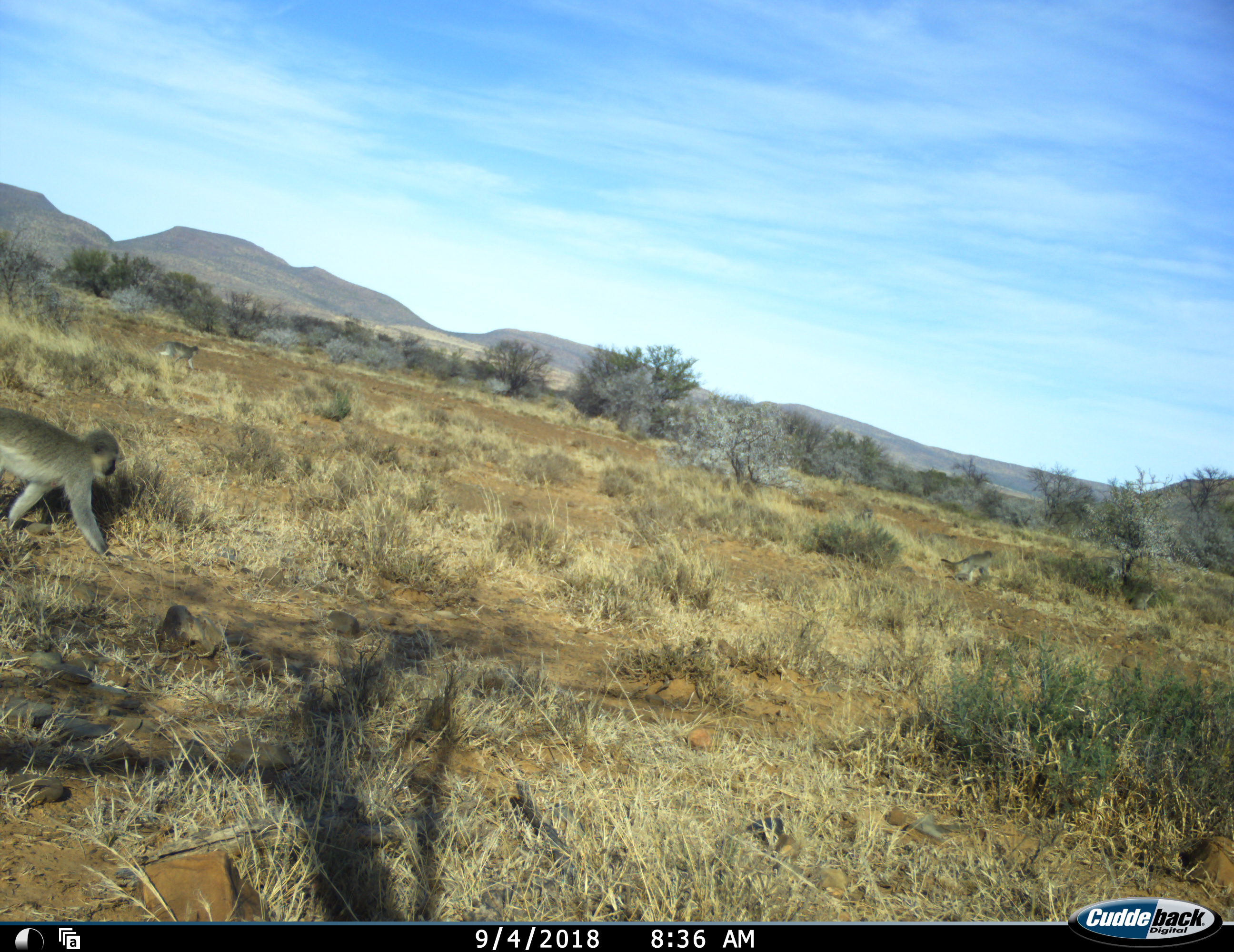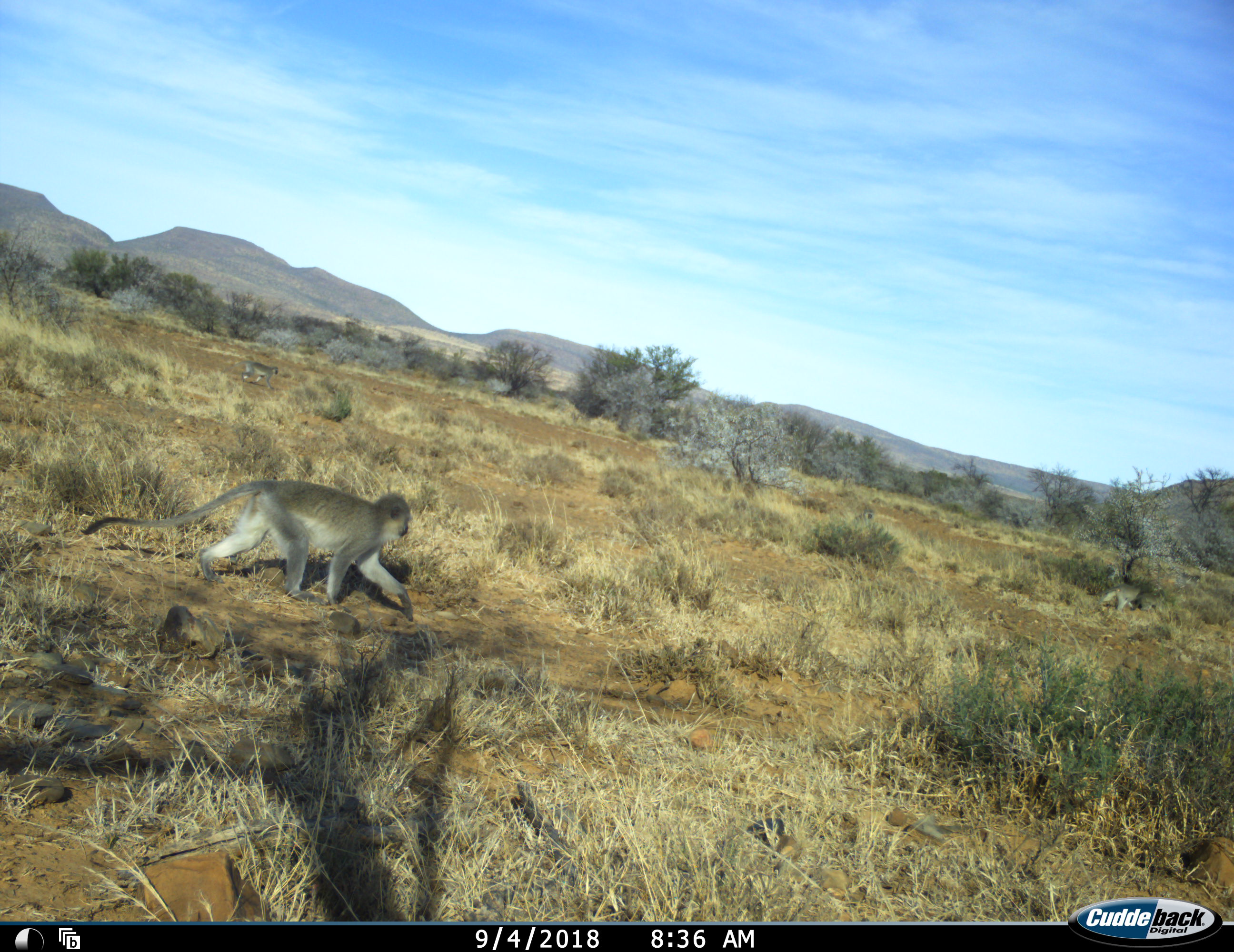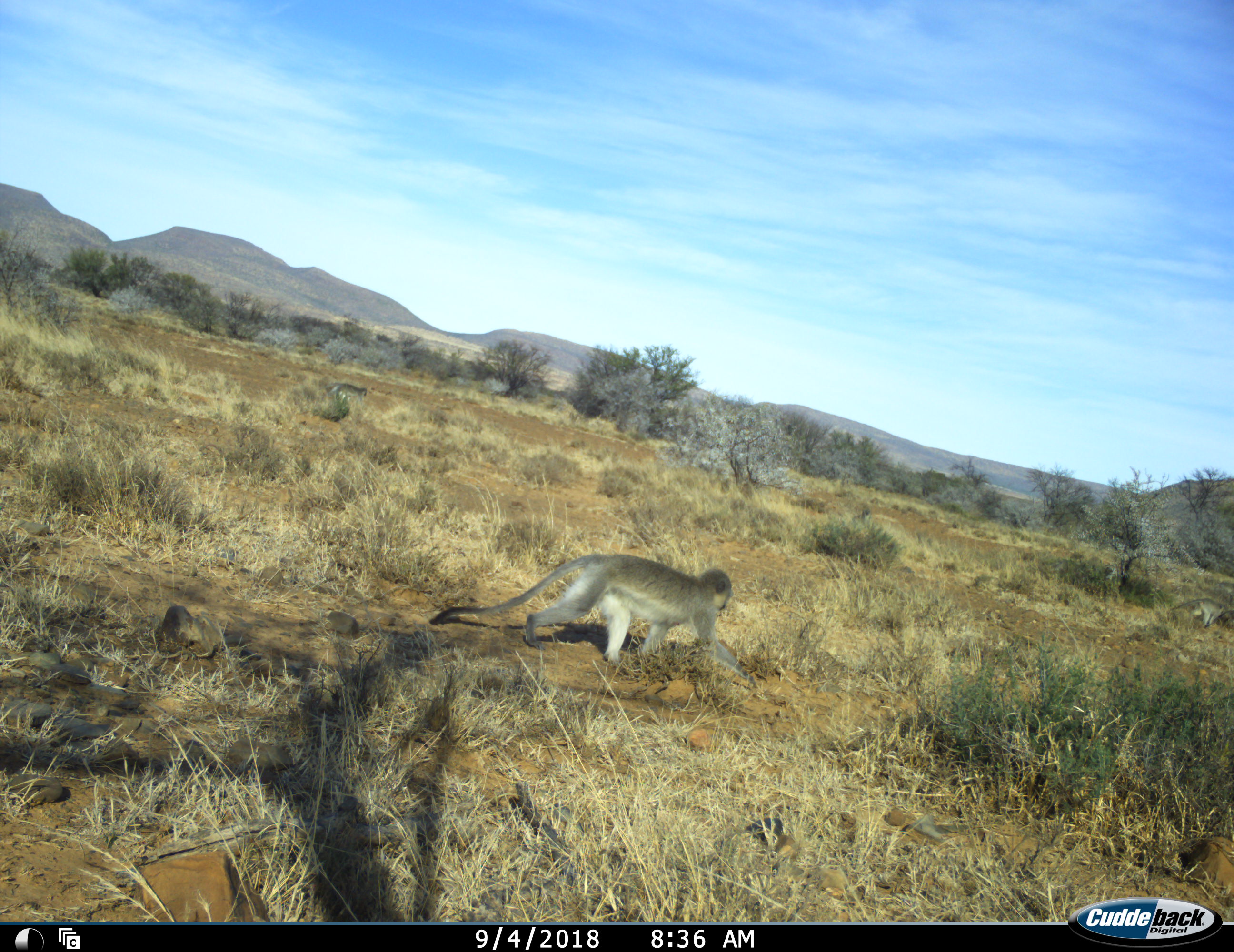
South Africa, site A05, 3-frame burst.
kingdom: Animalia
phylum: Chordata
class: Mammalia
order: Primates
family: Cercopithecidae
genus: Chlorocebus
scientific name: Chlorocebus pygerythrus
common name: vervet monkey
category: monkeyvervet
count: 3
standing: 10%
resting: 10%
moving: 100%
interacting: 0%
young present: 0%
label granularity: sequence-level